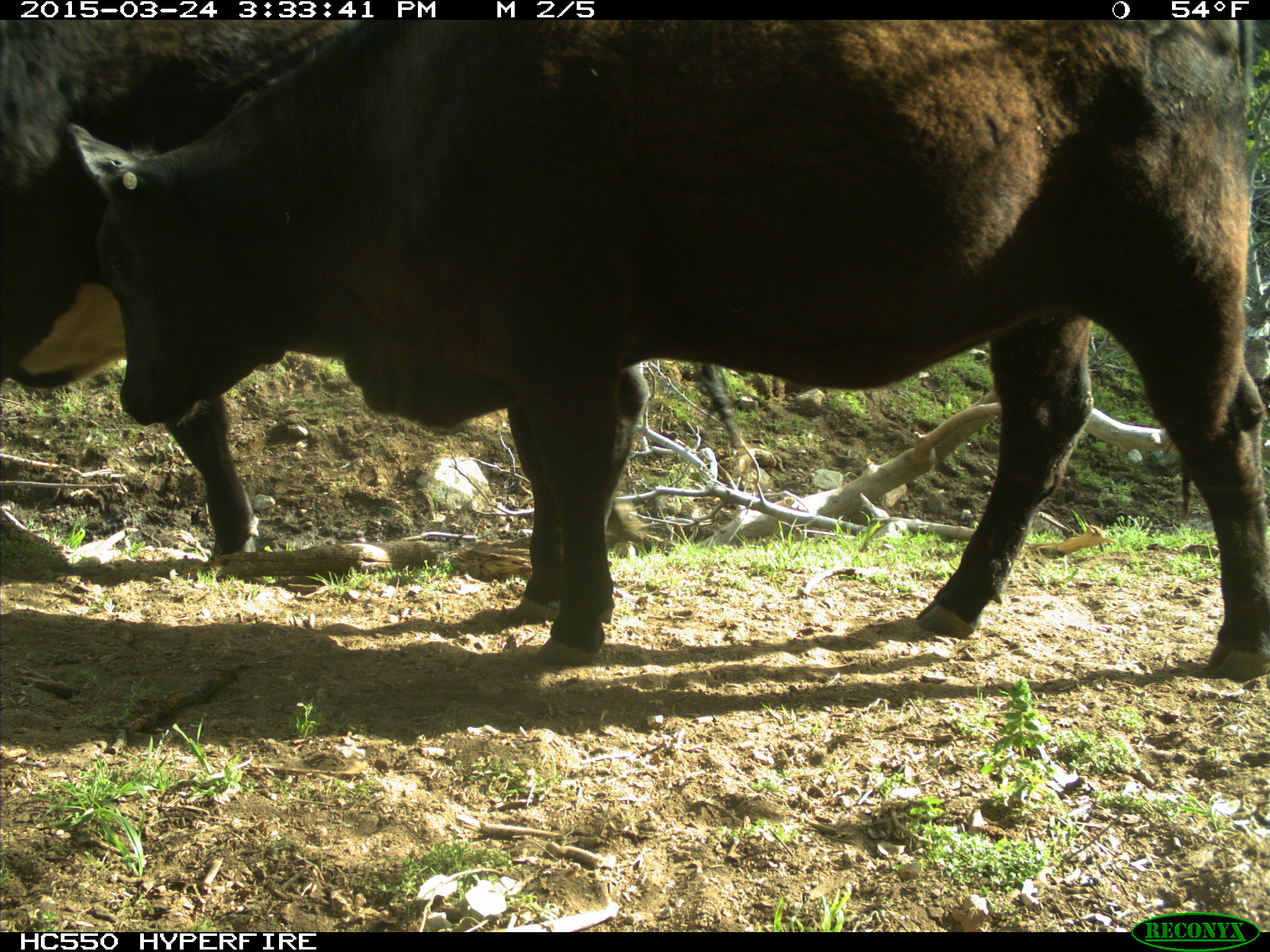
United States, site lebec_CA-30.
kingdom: Animalia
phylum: Chordata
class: Mammalia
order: Artiodactyla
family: Bovidae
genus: Bos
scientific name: Bos taurus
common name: domestic cow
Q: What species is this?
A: Bos taurus (domestic cow).